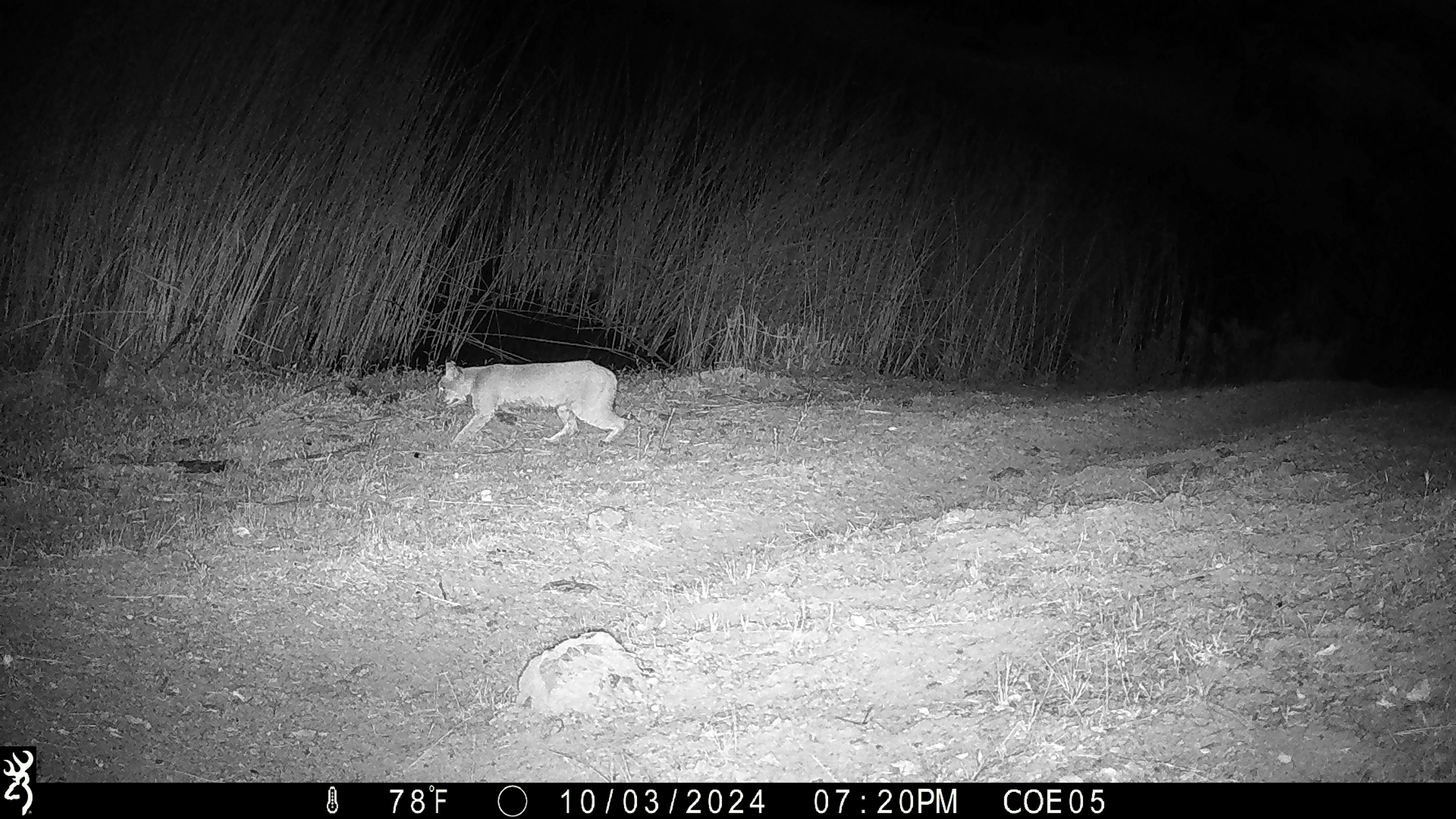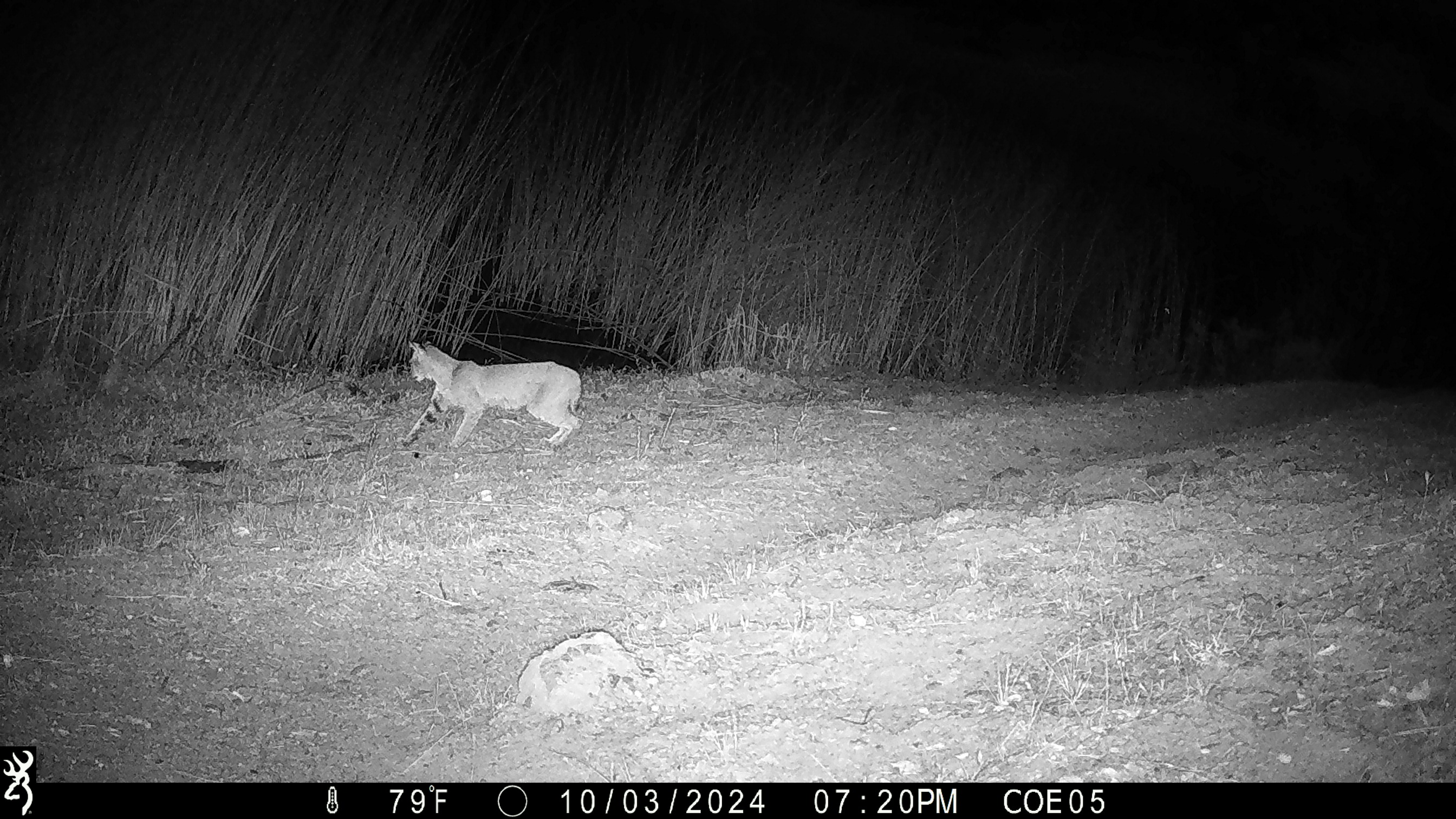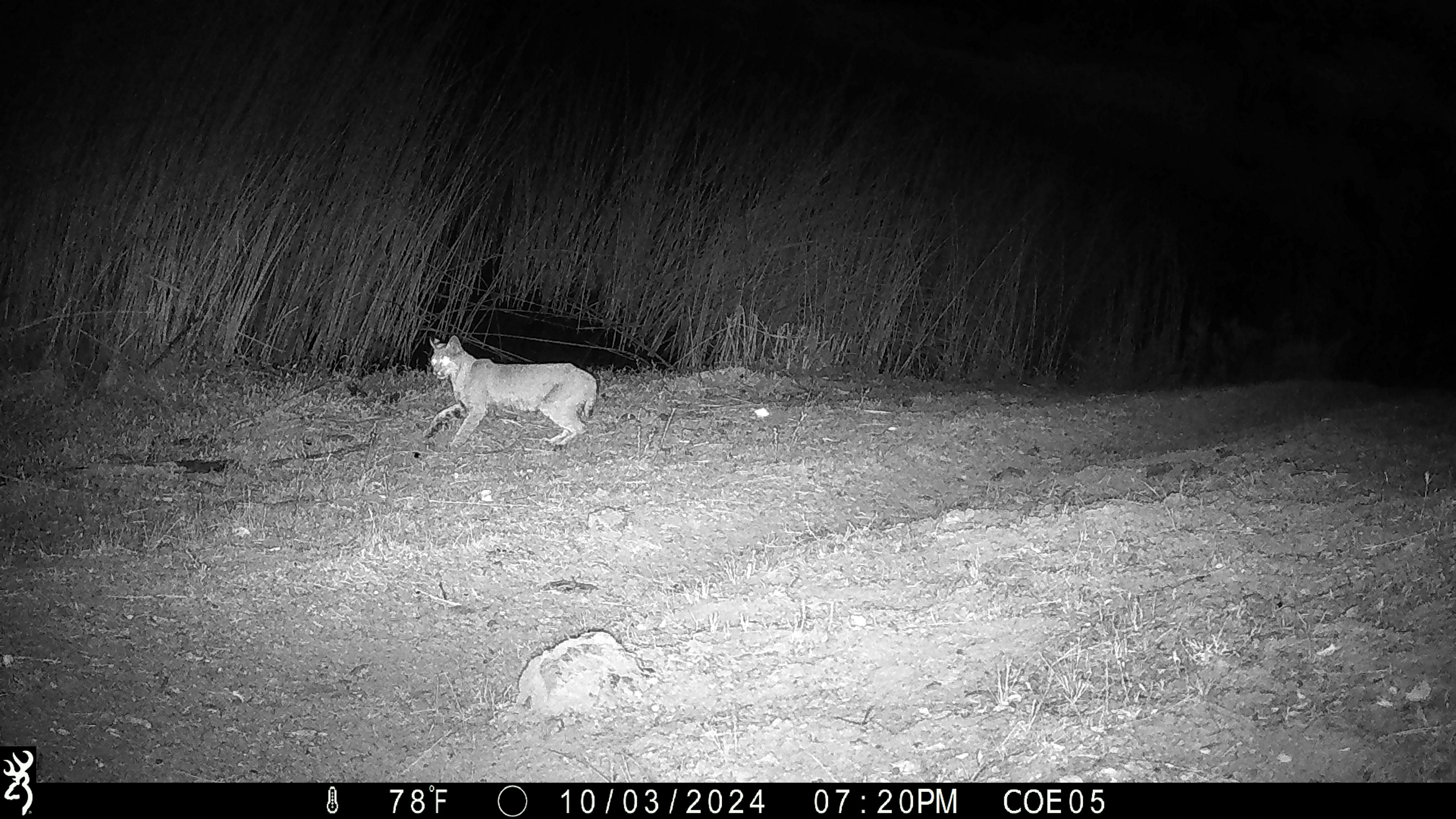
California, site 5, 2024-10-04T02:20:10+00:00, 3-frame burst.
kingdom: Animalia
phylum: Chordata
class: Mammalia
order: Carnivora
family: Felidae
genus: Lynx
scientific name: Lynx rufus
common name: bobcat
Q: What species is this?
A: Bobcat (Lynx rufus).